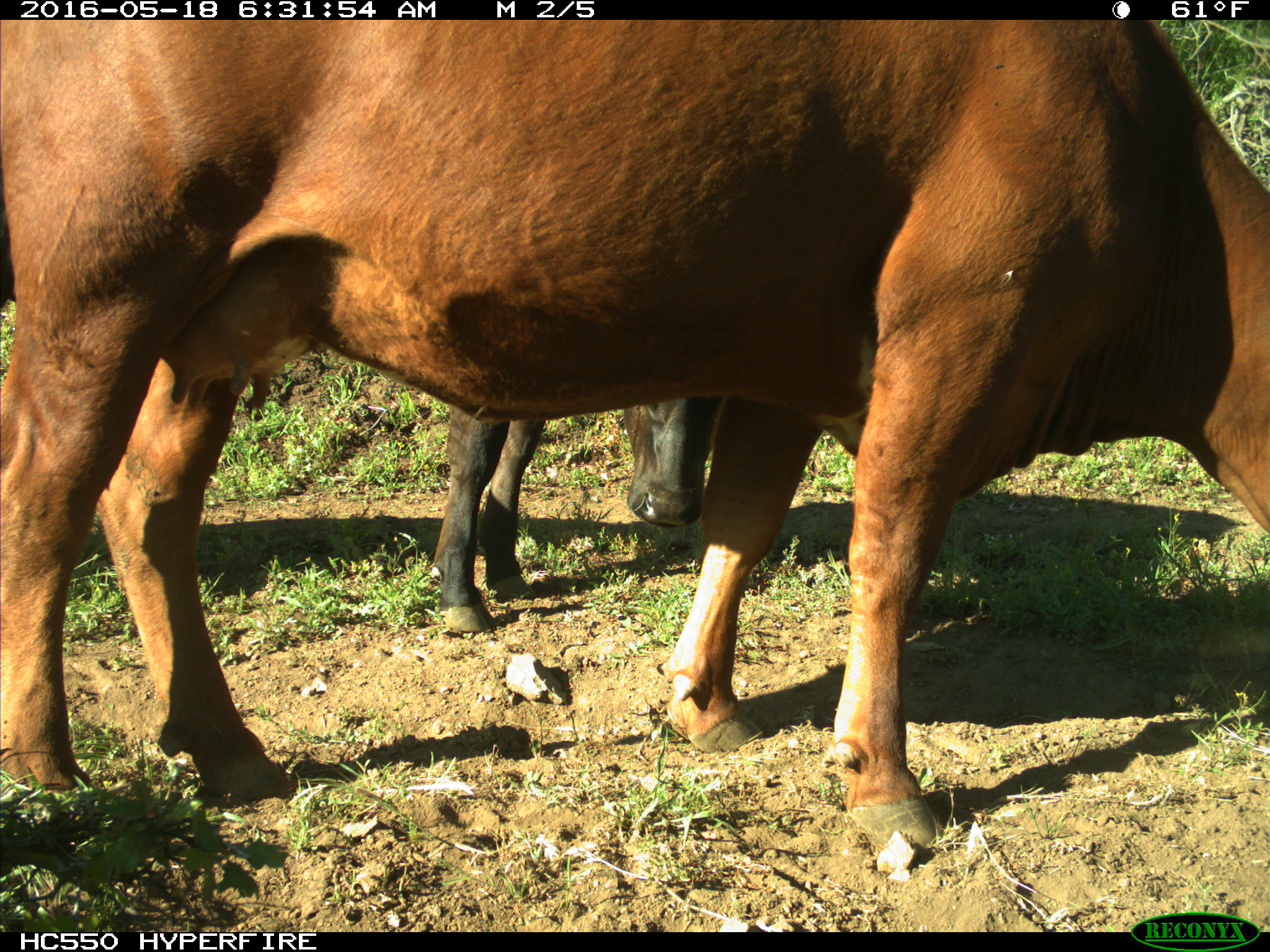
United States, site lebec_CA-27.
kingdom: Animalia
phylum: Chordata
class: Mammalia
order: Artiodactyla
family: Bovidae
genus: Bos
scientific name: Bos taurus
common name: domestic cow